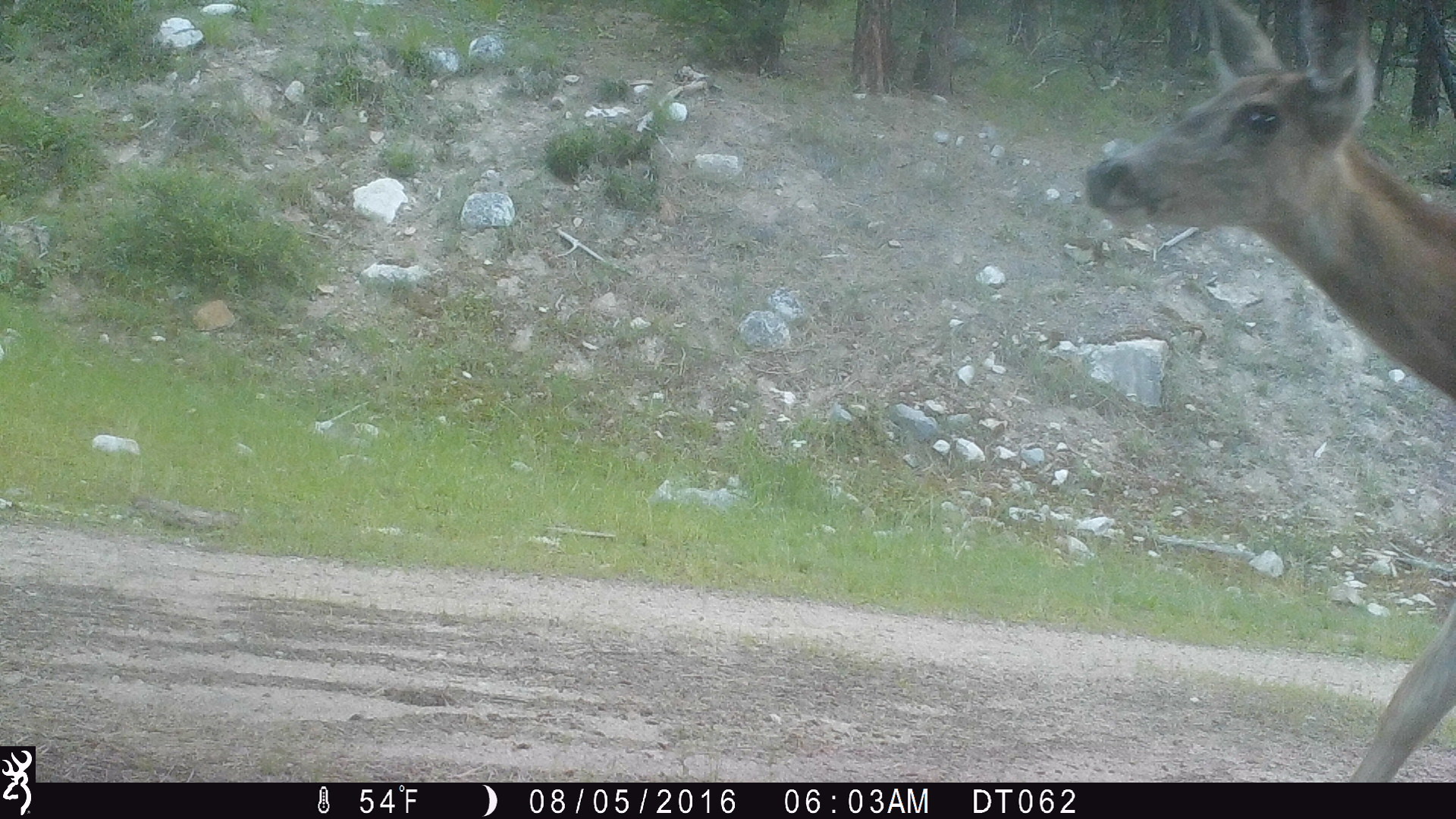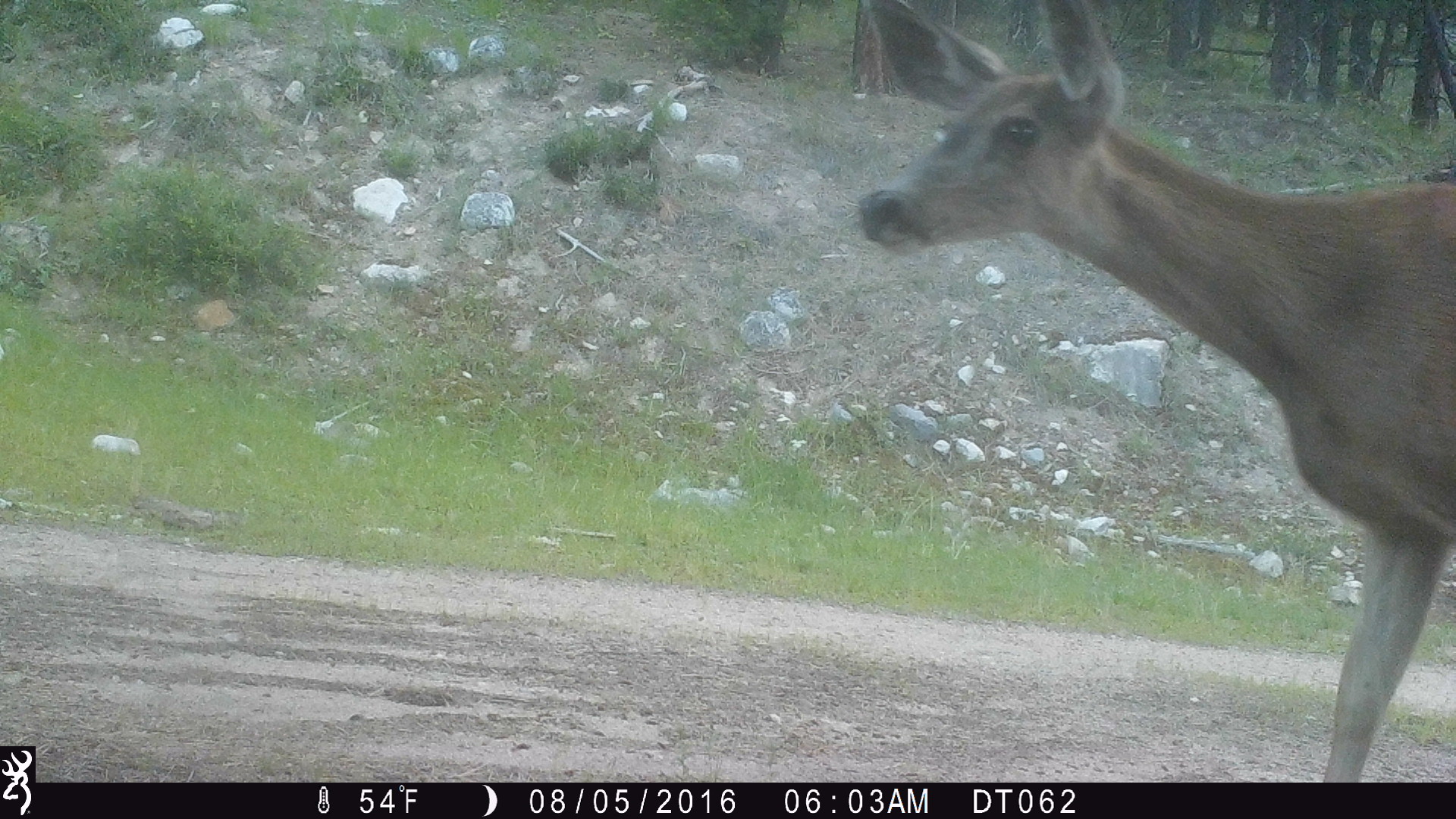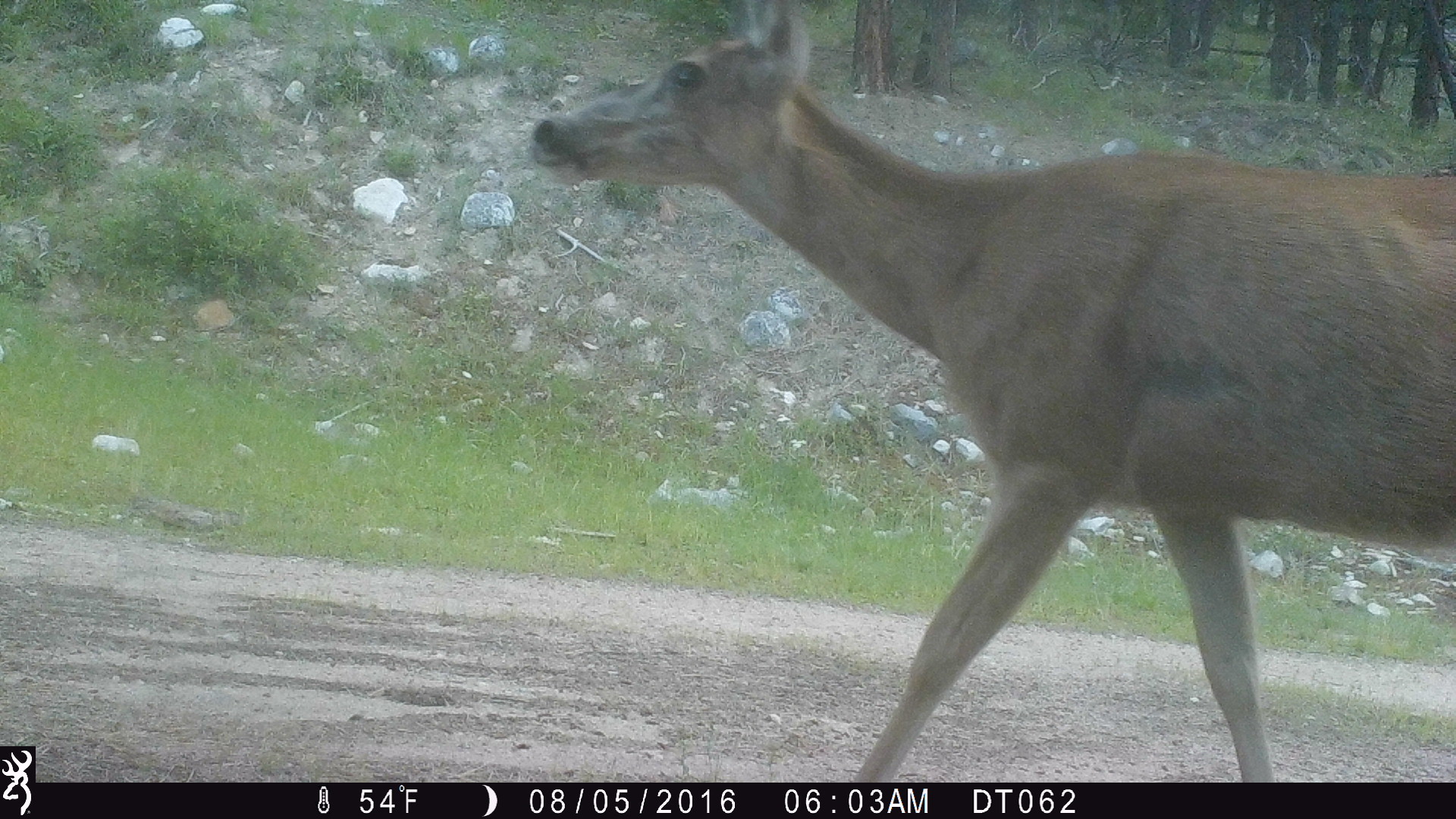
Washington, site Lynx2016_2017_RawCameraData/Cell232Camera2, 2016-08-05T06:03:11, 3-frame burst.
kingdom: Animalia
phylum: Chordata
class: Mammalia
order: Artiodactyla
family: Cervidae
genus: Odocoileus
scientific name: Odocoileus hemionus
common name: mule deer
Odocoileus hemionus (mule deer). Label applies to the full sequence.